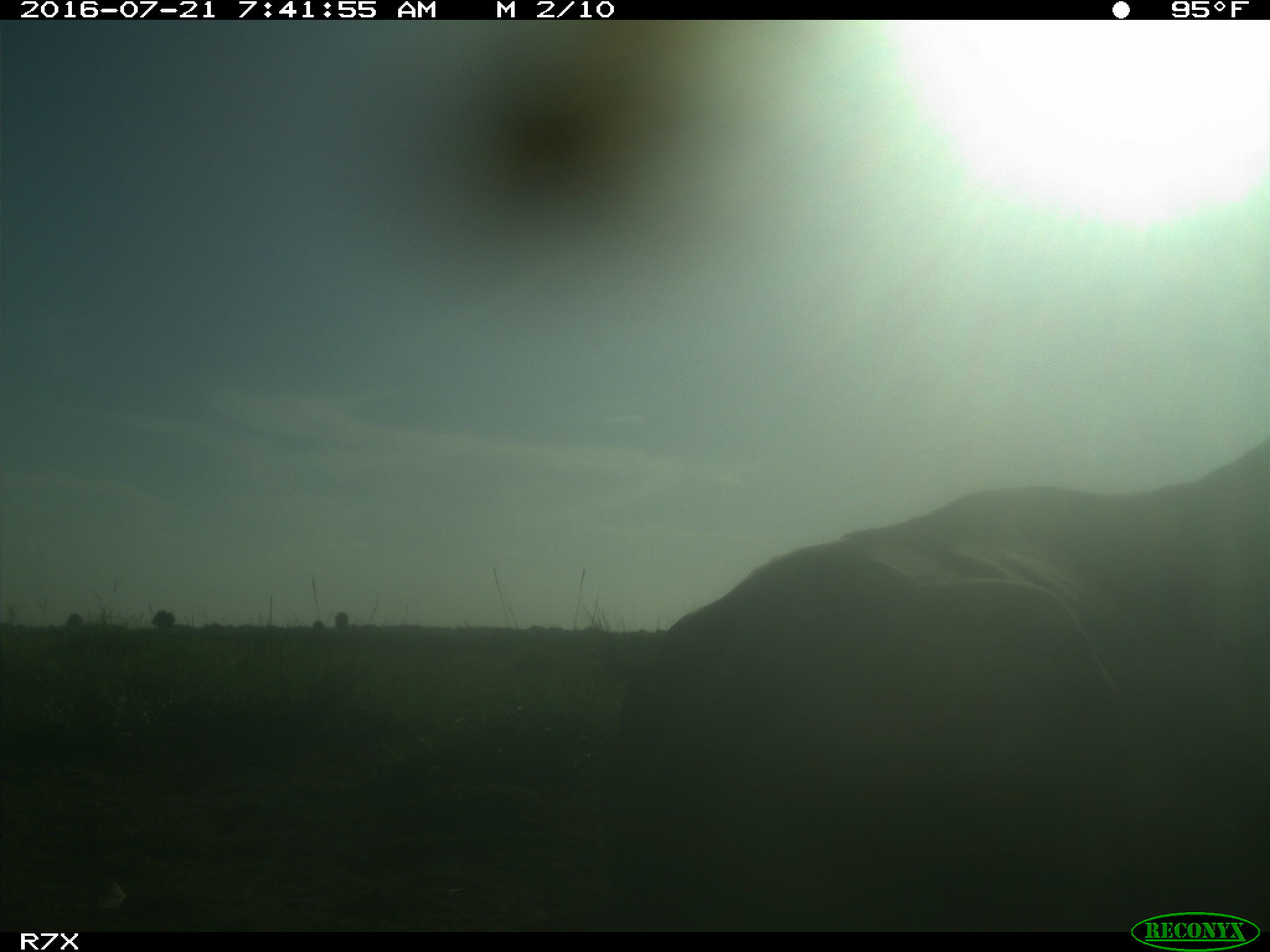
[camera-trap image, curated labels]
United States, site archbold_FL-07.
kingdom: Animalia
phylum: Chordata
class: Mammalia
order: Artiodactyla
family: Bovidae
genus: Bos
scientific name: Bos taurus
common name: domestic cow